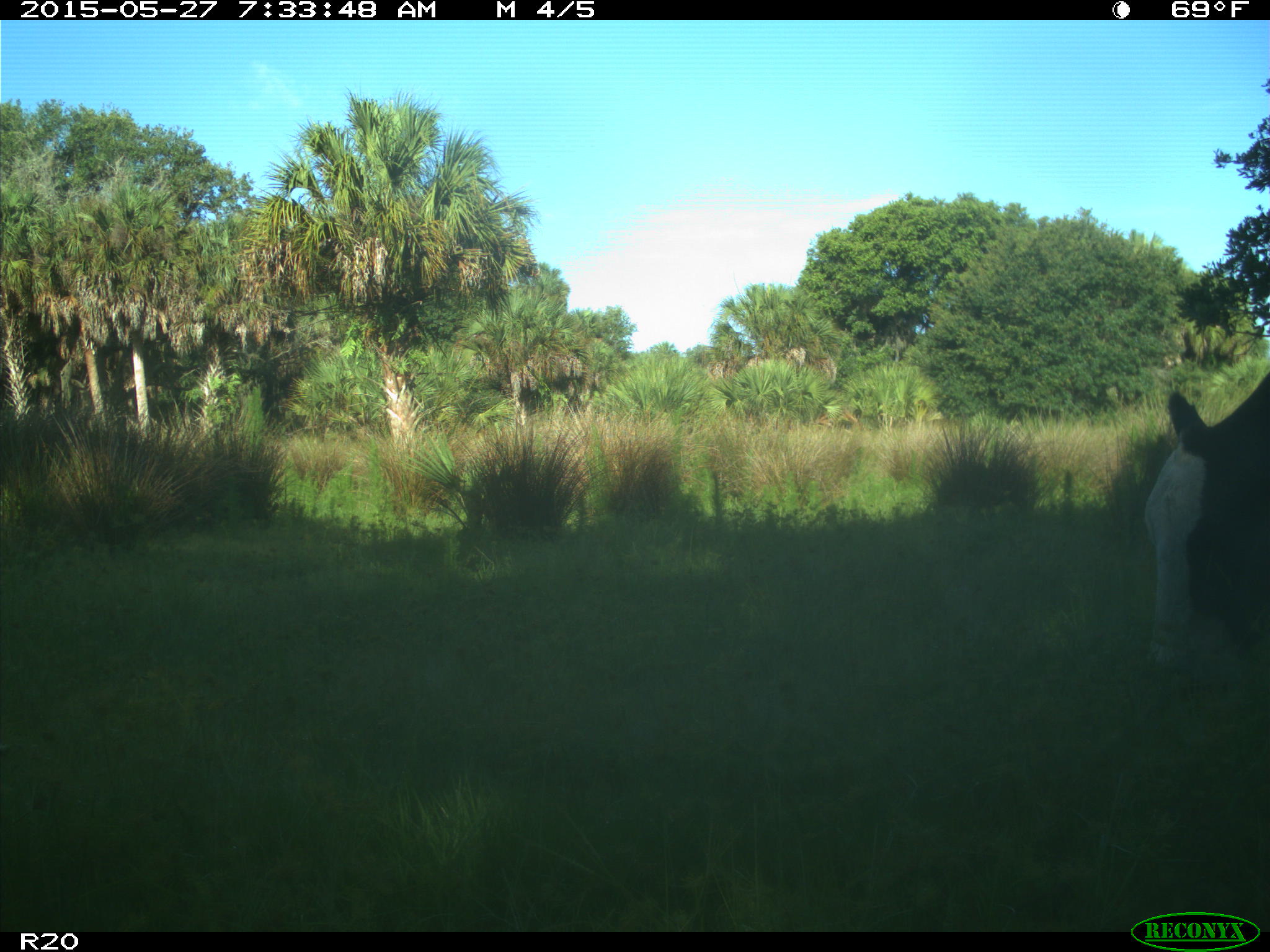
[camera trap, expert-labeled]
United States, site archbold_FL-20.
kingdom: Animalia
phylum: Chordata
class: Mammalia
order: Artiodactyla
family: Bovidae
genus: Bos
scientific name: Bos taurus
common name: domestic cow